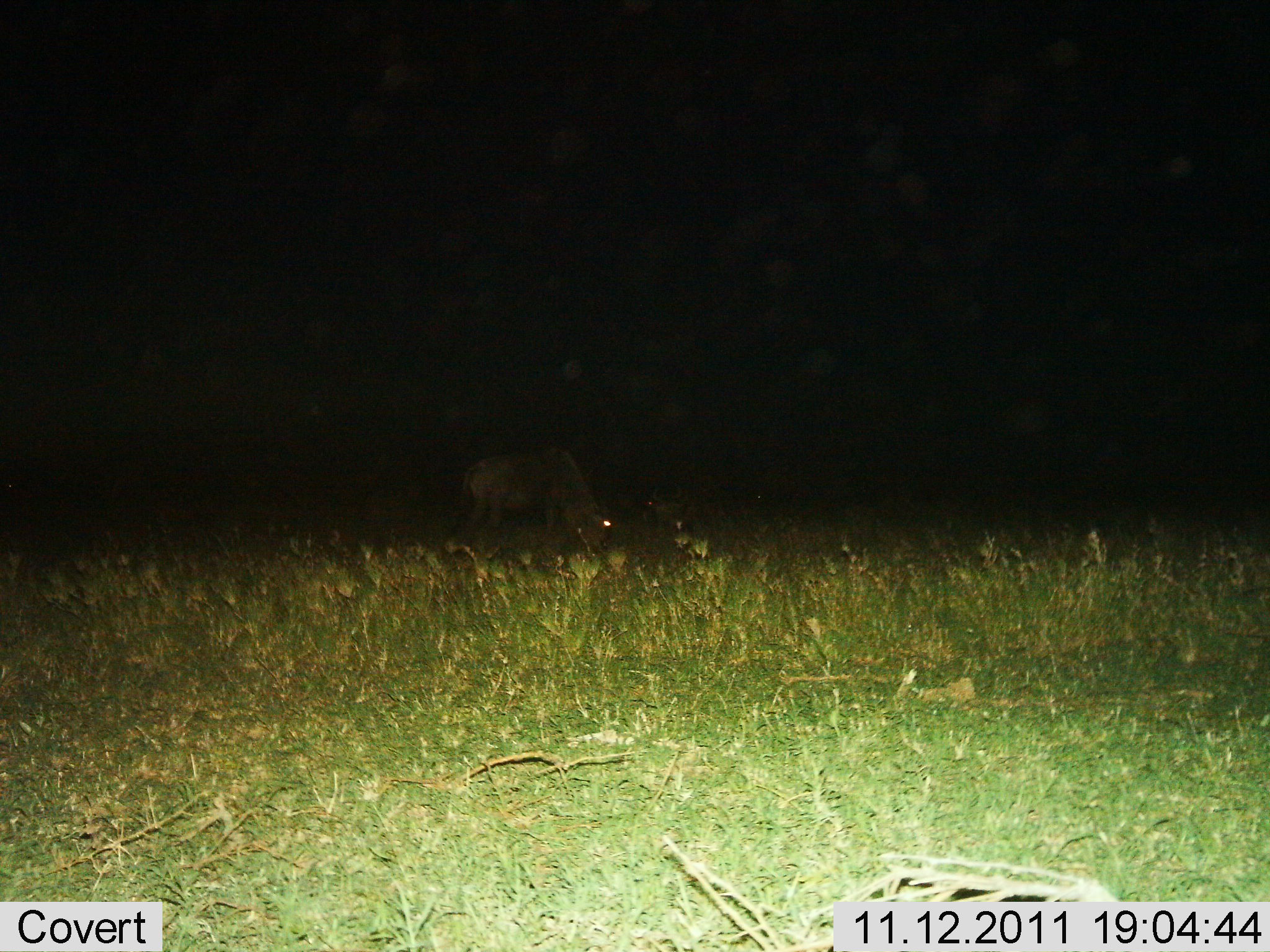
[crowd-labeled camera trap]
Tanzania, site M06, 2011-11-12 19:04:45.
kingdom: Animalia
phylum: Chordata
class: Mammalia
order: Artiodactyla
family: Bovidae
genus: Connochaetes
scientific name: Connochaetes taurinus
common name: blue wildebeest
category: wildebeest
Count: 1.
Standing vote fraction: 9%.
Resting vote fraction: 0%.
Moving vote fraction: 0%.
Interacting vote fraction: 0%.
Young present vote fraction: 0%.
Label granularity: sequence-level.